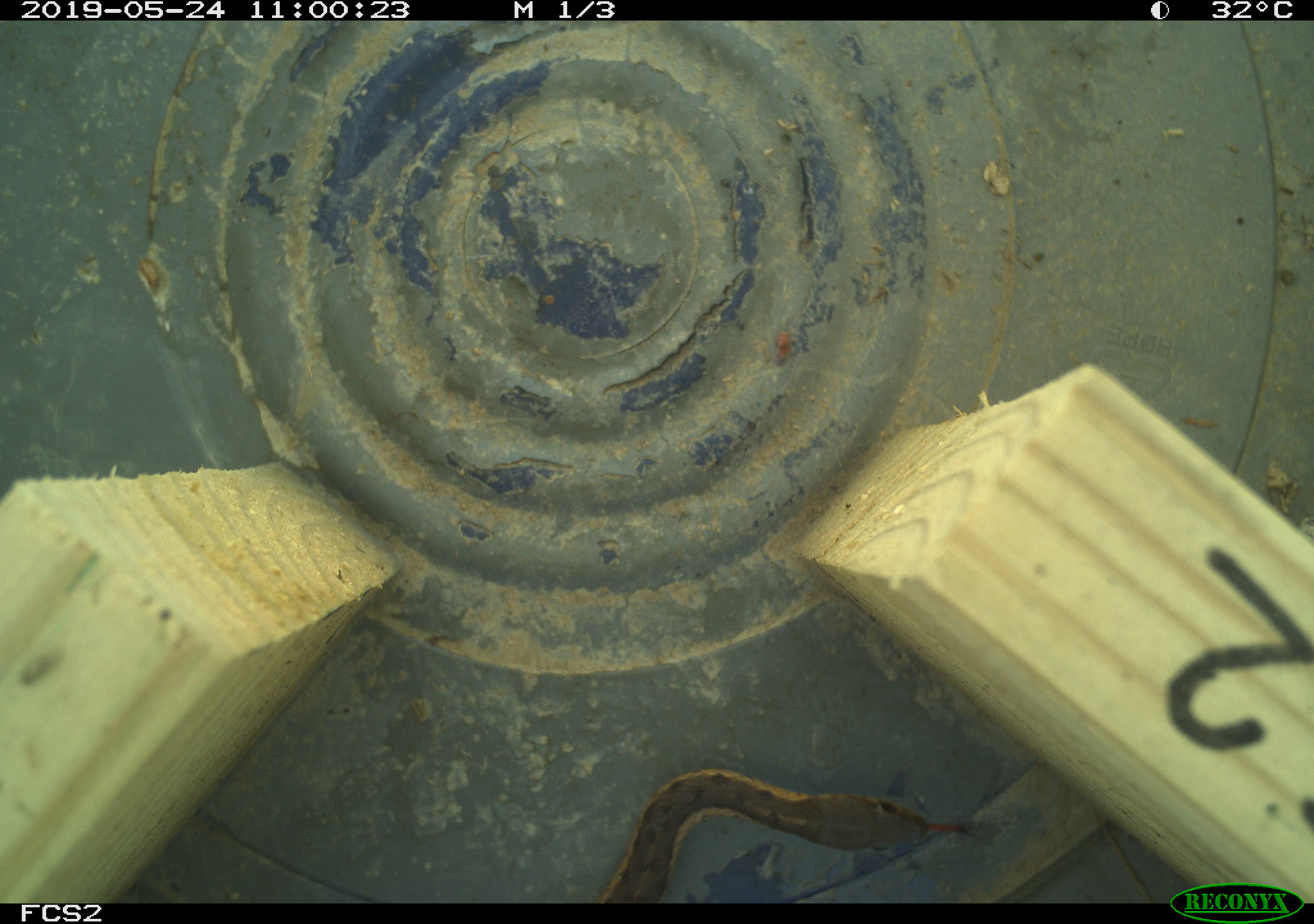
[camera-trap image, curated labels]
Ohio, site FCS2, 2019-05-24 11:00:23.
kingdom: Animalia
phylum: Chordata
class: Reptilia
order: Squamata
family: Colubridae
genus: Thamnophis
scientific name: Thamnophis sirtalis sirtalis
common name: eastern gartersnake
Eastern gartersnake (Thamnophis sirtalis sirtalis).